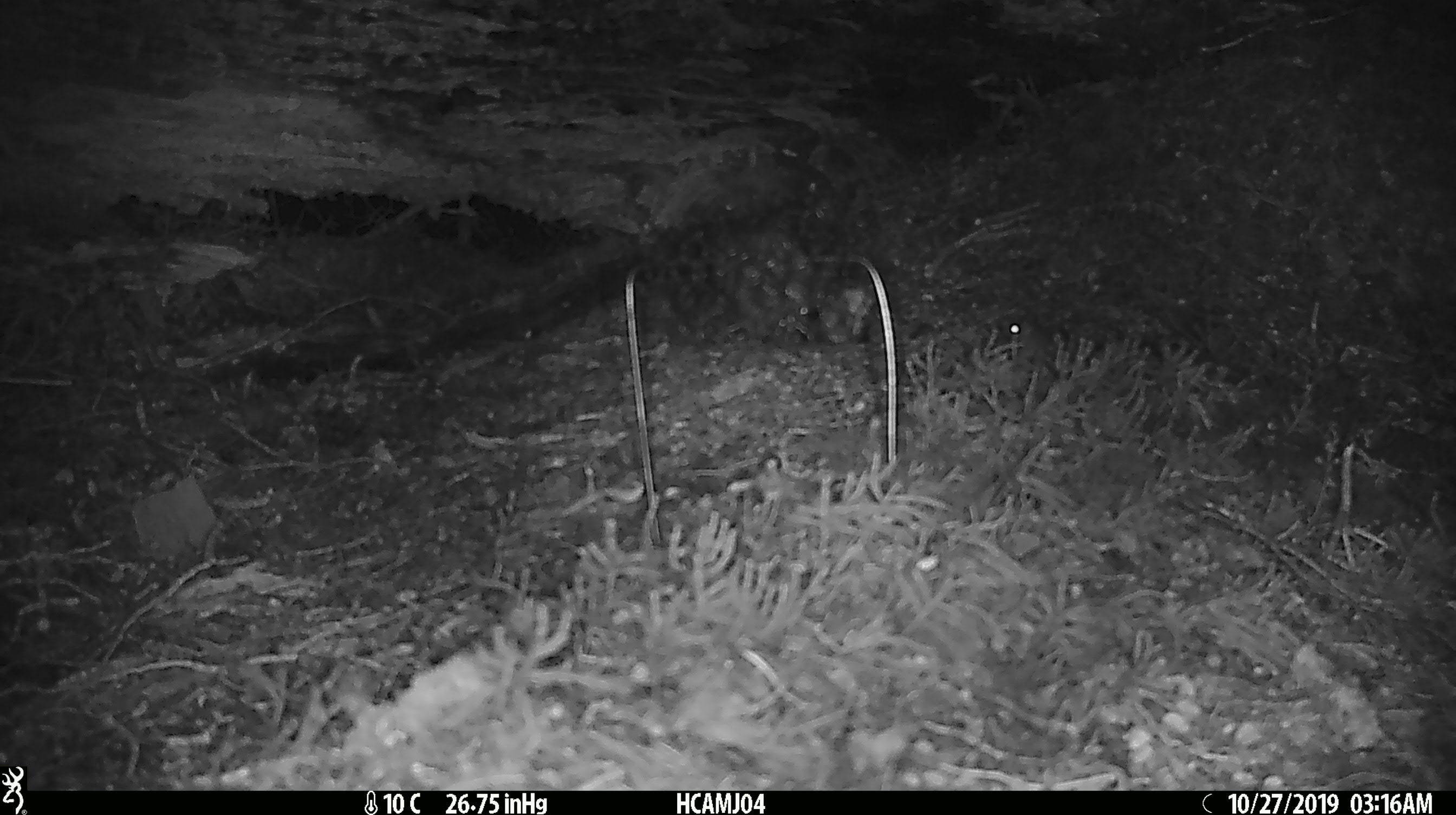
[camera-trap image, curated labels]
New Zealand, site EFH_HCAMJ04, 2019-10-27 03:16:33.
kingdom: Animalia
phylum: Chordata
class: Mammalia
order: Rodentia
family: Muridae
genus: Mus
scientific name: Mus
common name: mouse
Mouse (Mus).